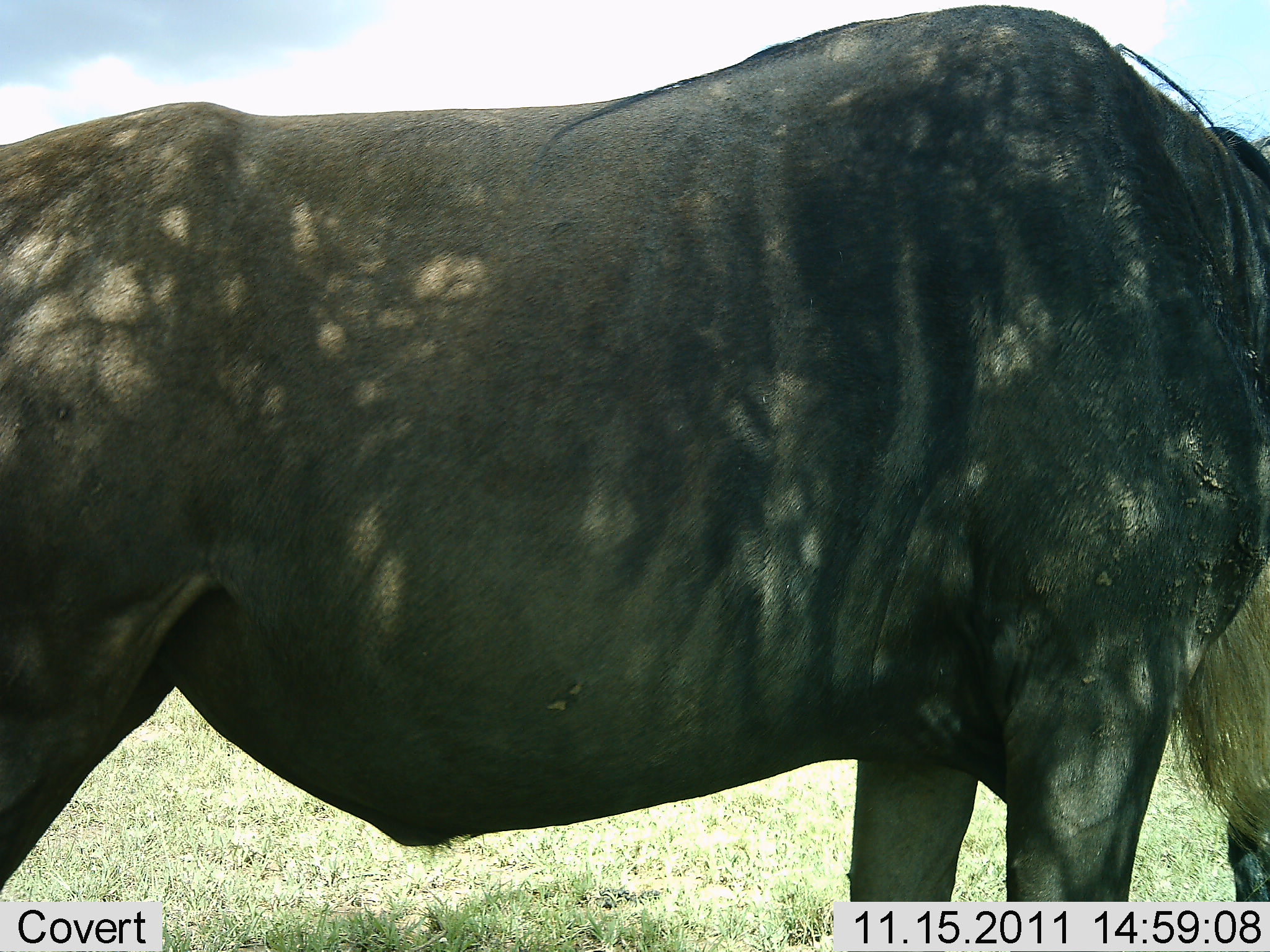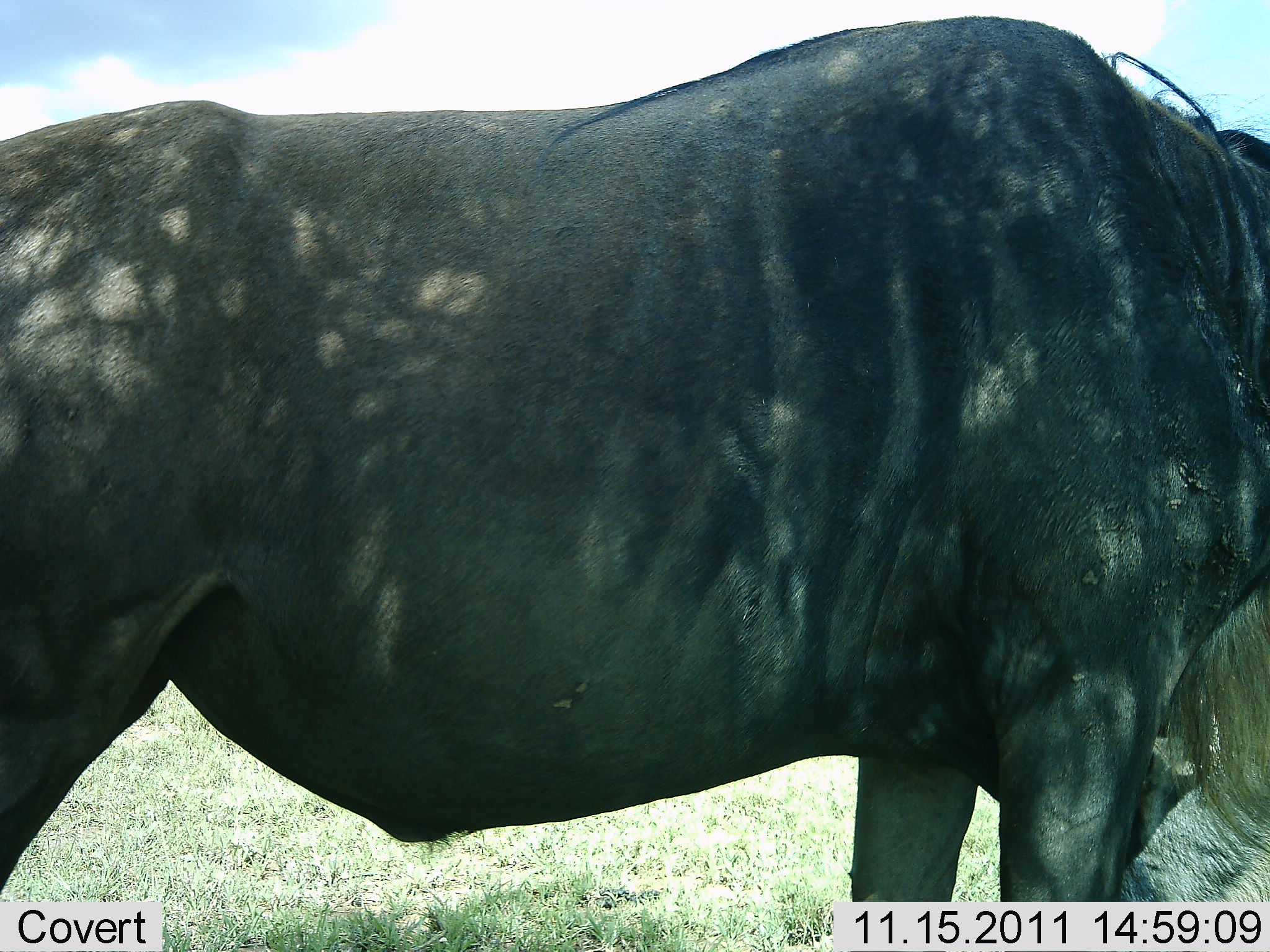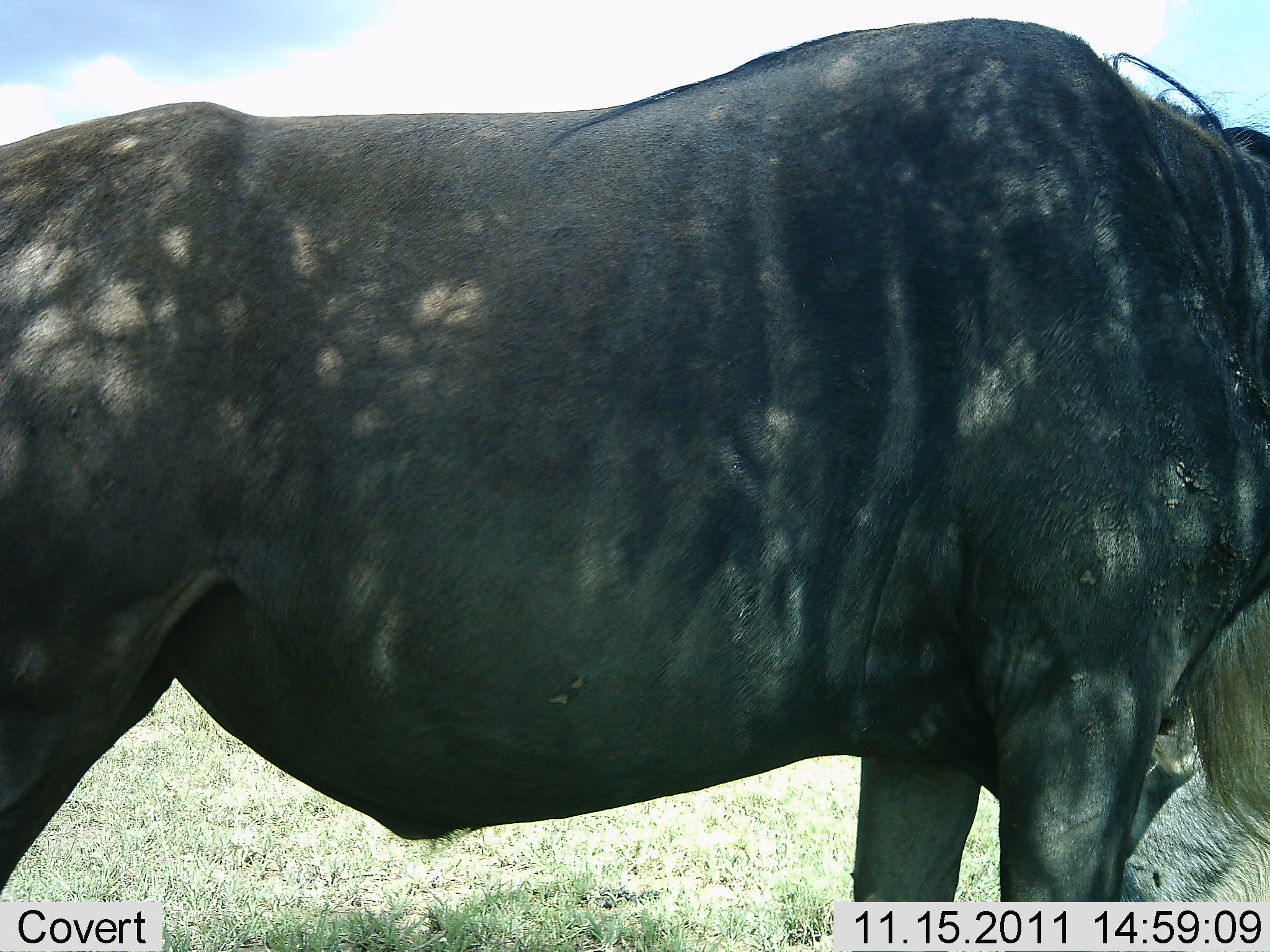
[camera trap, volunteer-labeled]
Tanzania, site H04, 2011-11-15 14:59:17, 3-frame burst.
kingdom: Animalia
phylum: Chordata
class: Mammalia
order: Artiodactyla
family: Bovidae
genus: Connochaetes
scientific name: Connochaetes taurinus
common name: blue wildebeest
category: wildebeest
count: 1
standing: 91%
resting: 0%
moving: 0%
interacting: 0%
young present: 0%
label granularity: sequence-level